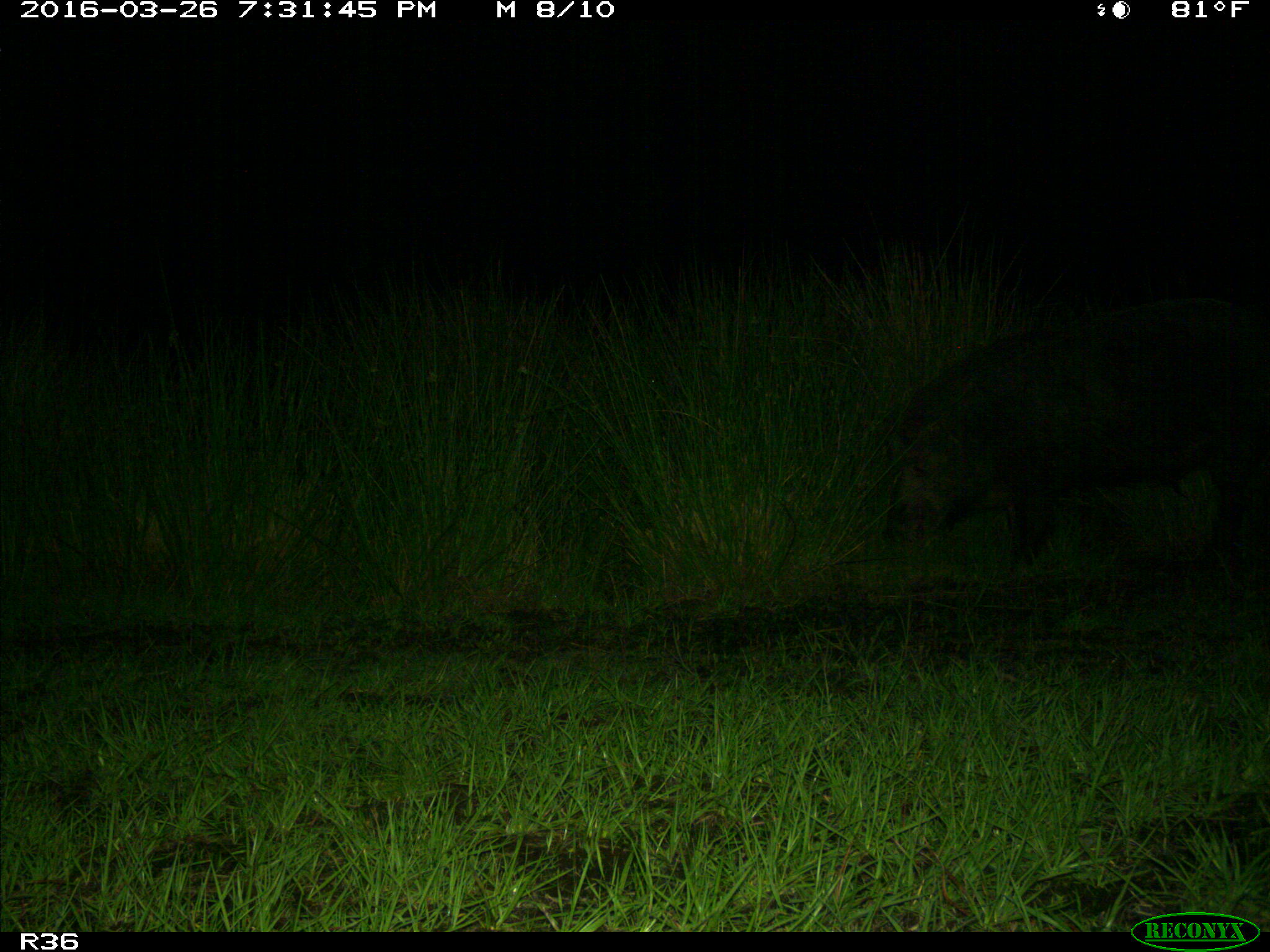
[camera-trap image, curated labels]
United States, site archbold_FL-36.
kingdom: Animalia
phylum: Chordata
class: Mammalia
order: Artiodactyla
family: Suidae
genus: Sus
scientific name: Sus scrofa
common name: wild boar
Sus scrofa (wild boar).